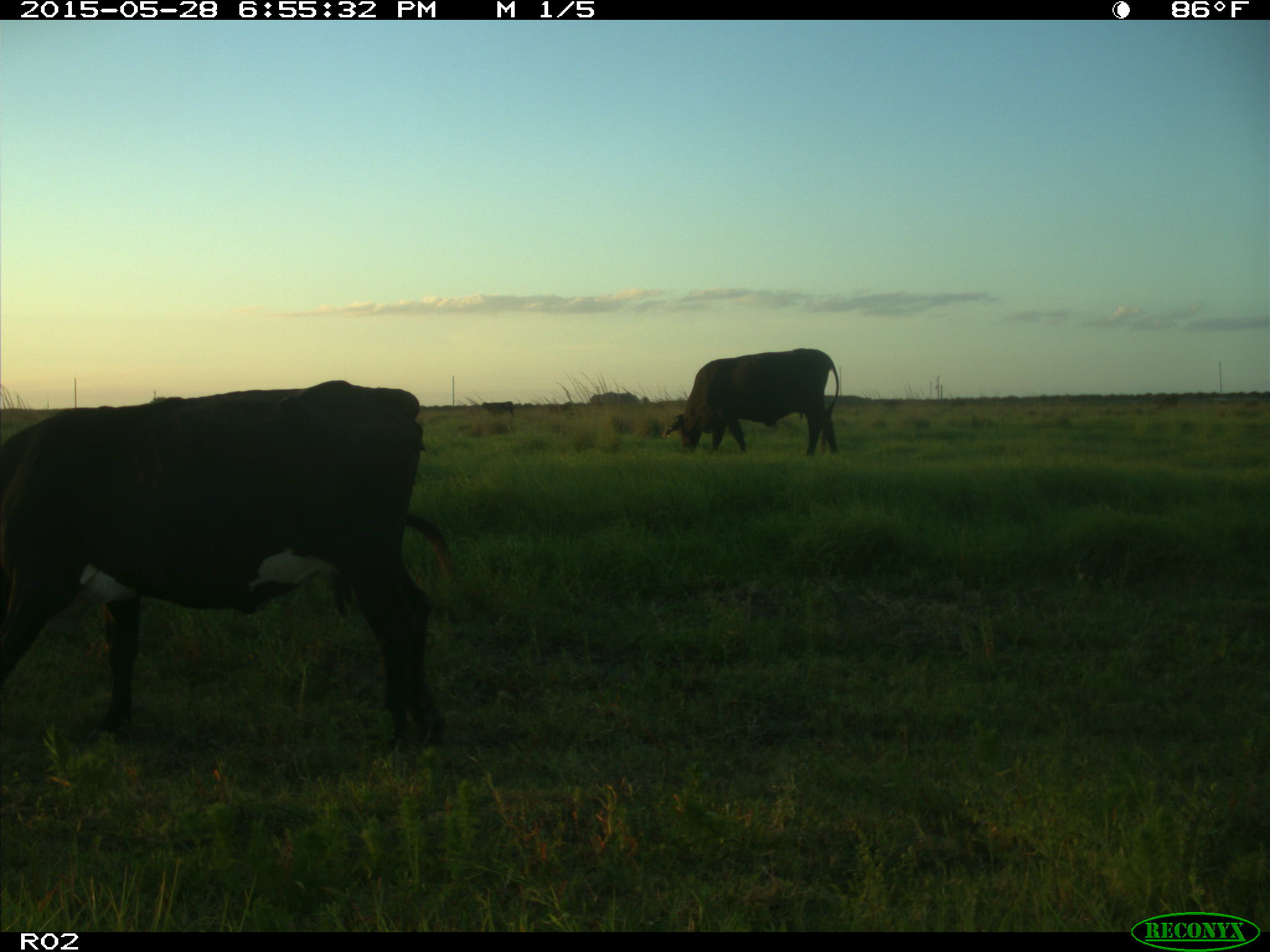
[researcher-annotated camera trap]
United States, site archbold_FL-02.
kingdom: Animalia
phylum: Chordata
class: Mammalia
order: Artiodactyla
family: Bovidae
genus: Bos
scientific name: Bos taurus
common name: domestic cow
Bos taurus (domestic cow).